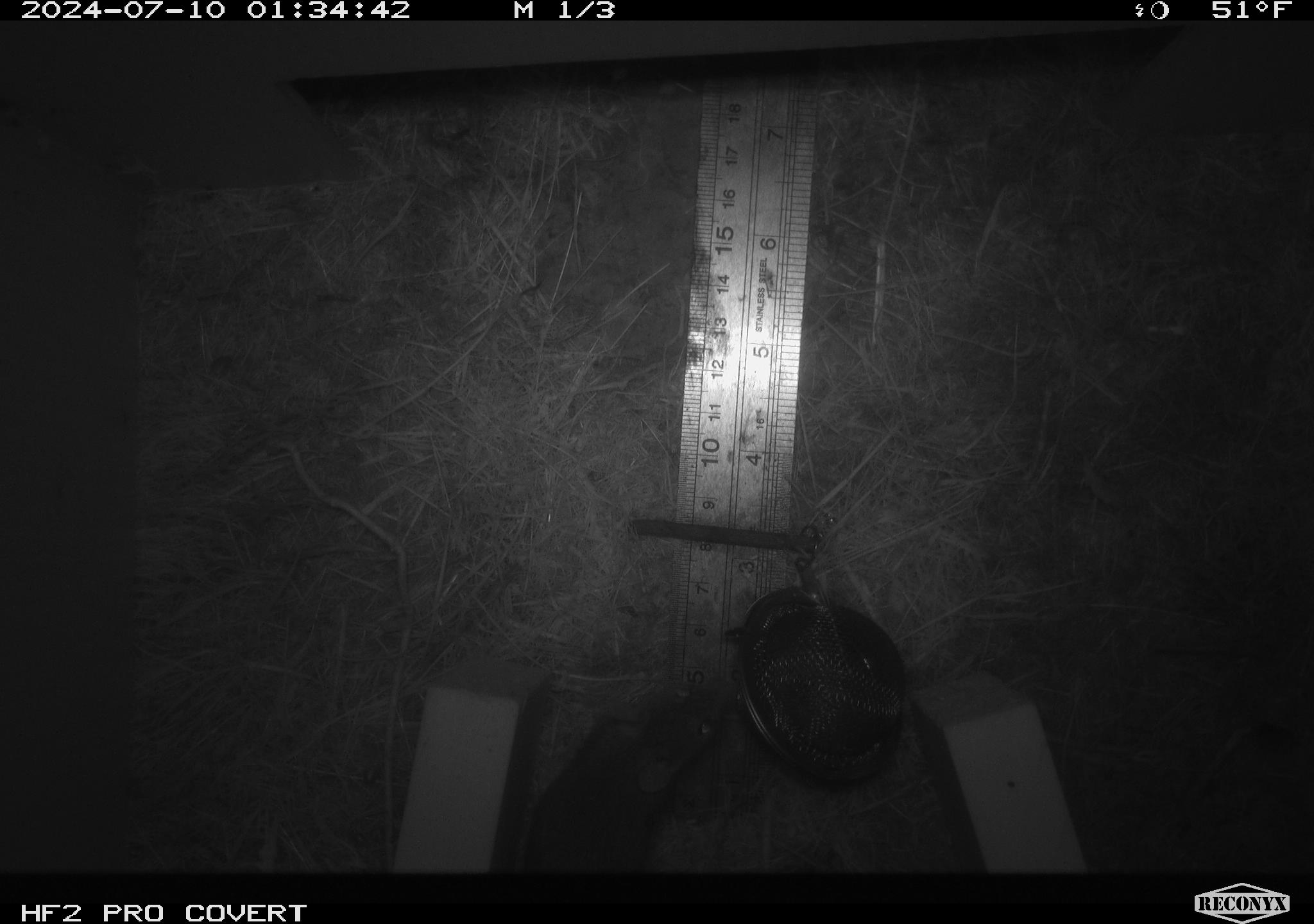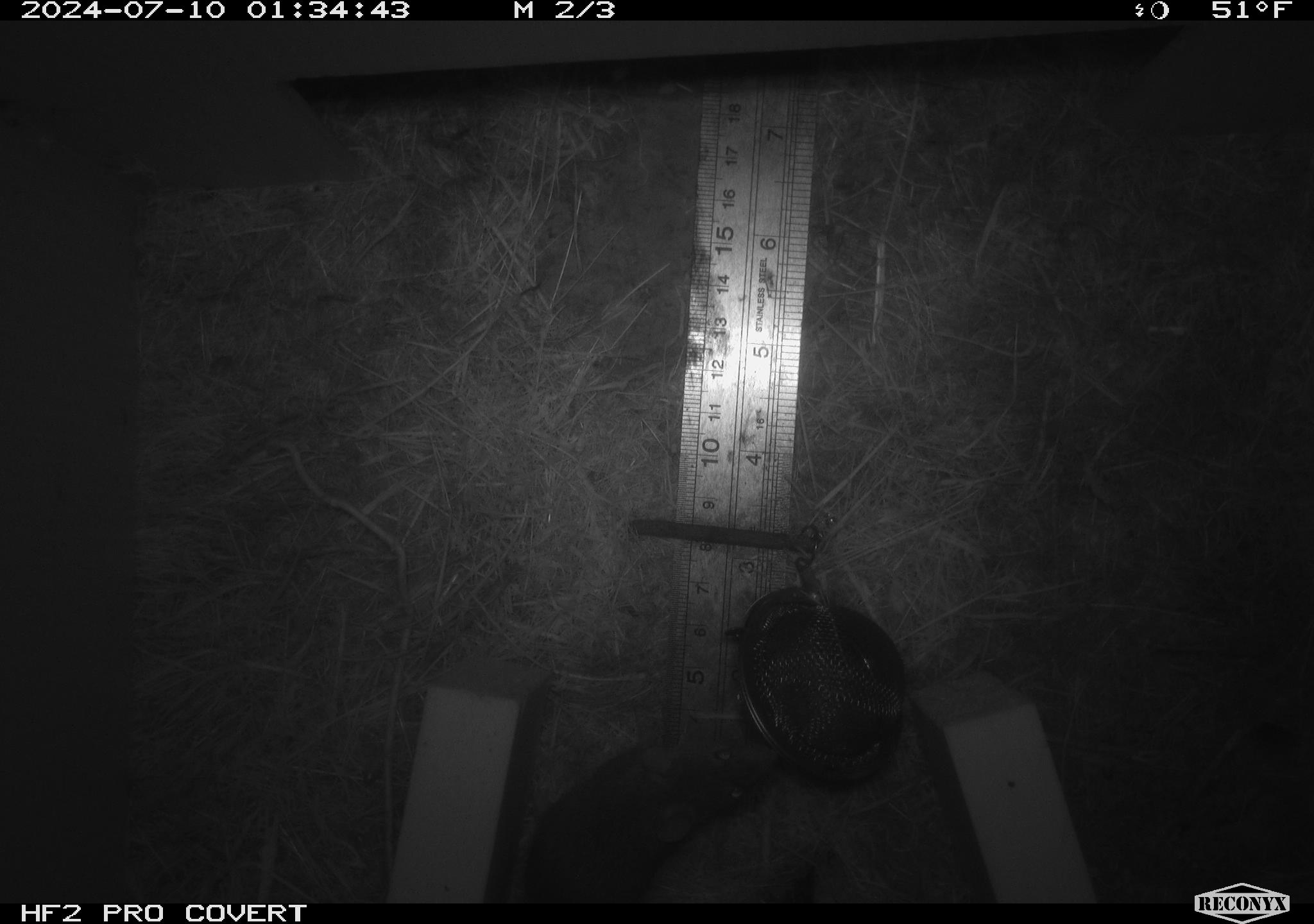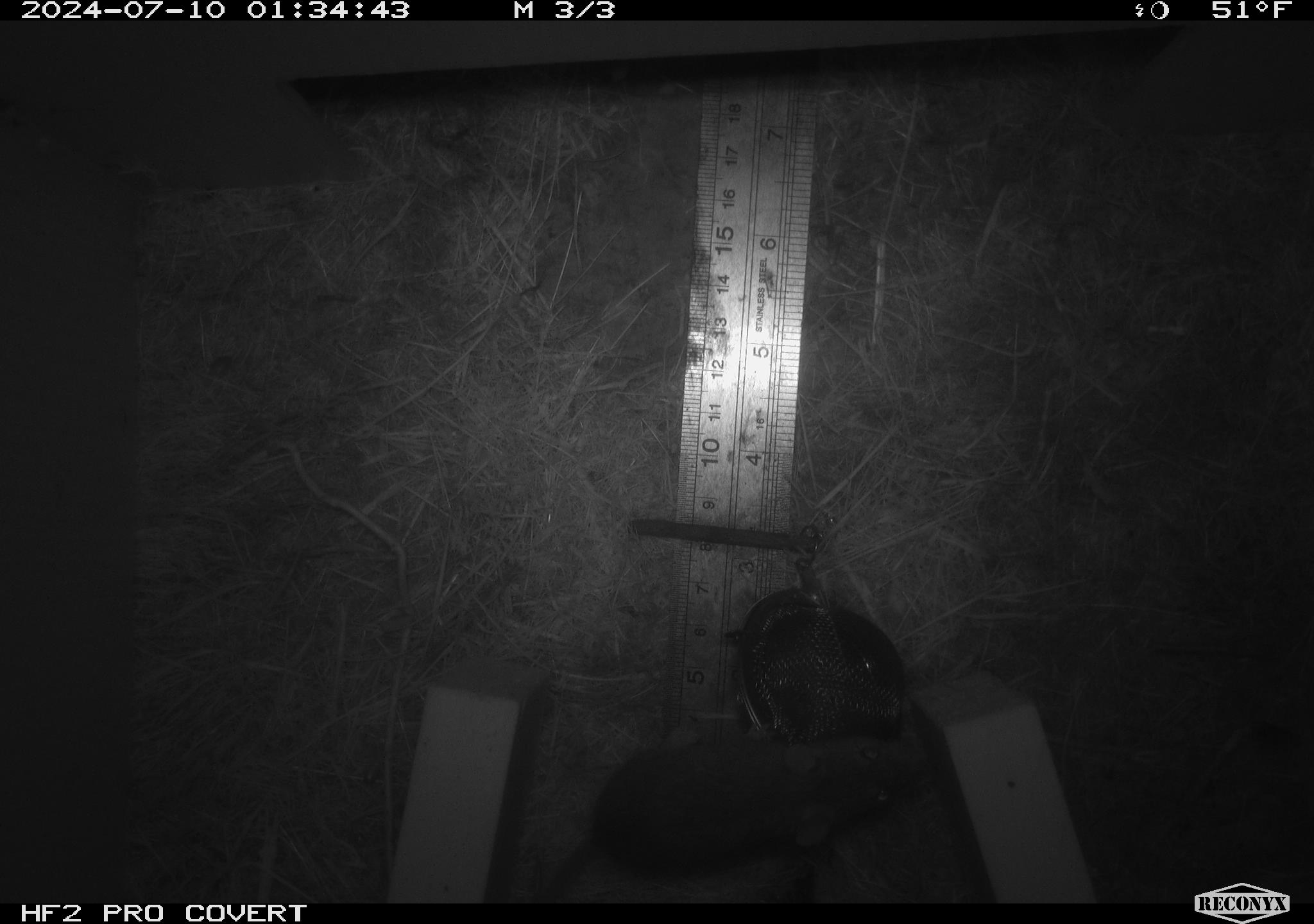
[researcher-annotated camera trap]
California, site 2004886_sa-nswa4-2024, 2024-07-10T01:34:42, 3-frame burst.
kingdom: Animalia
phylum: Chordata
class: Mammalia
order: Rodentia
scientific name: Rodentia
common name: mouse species